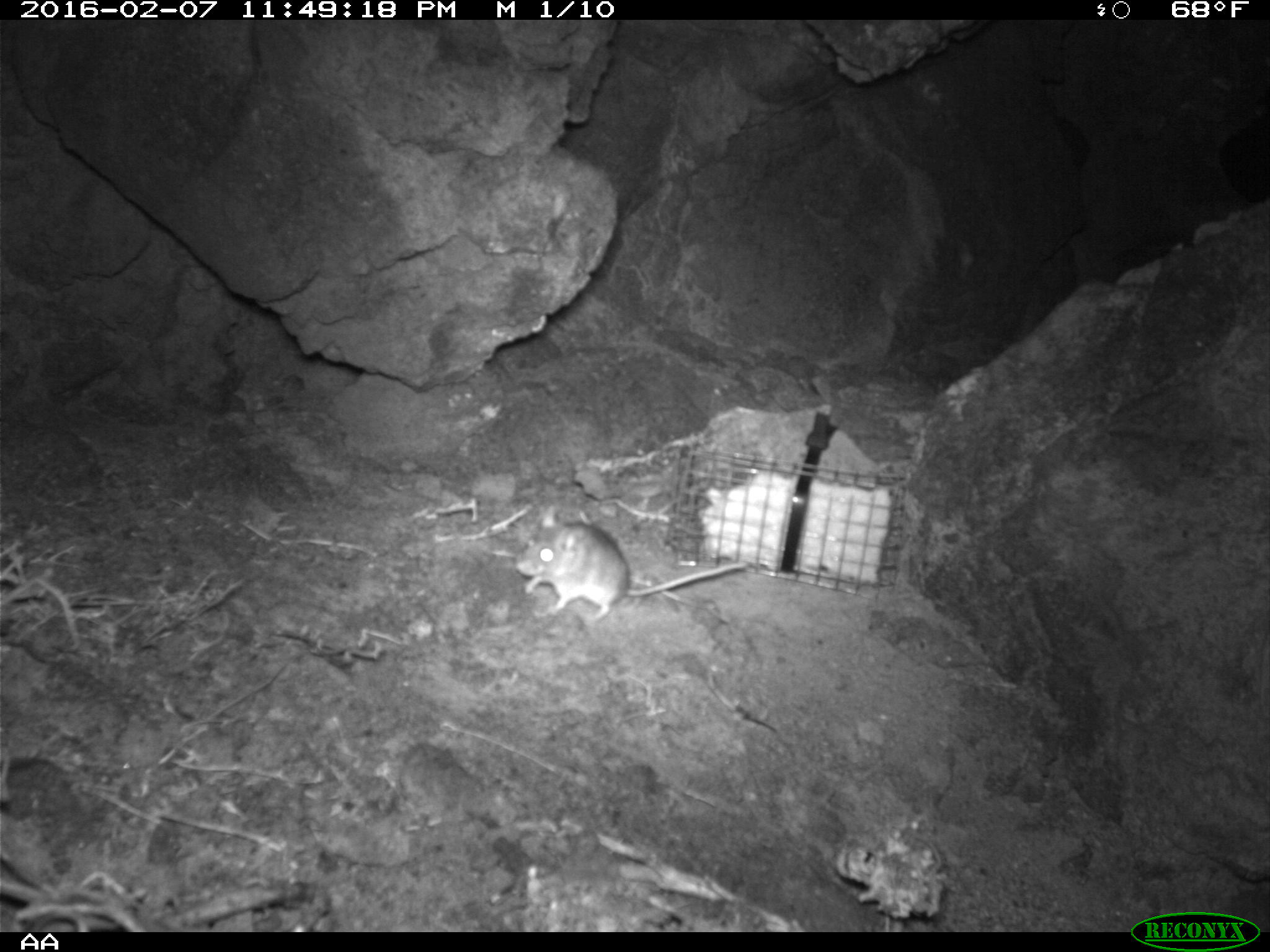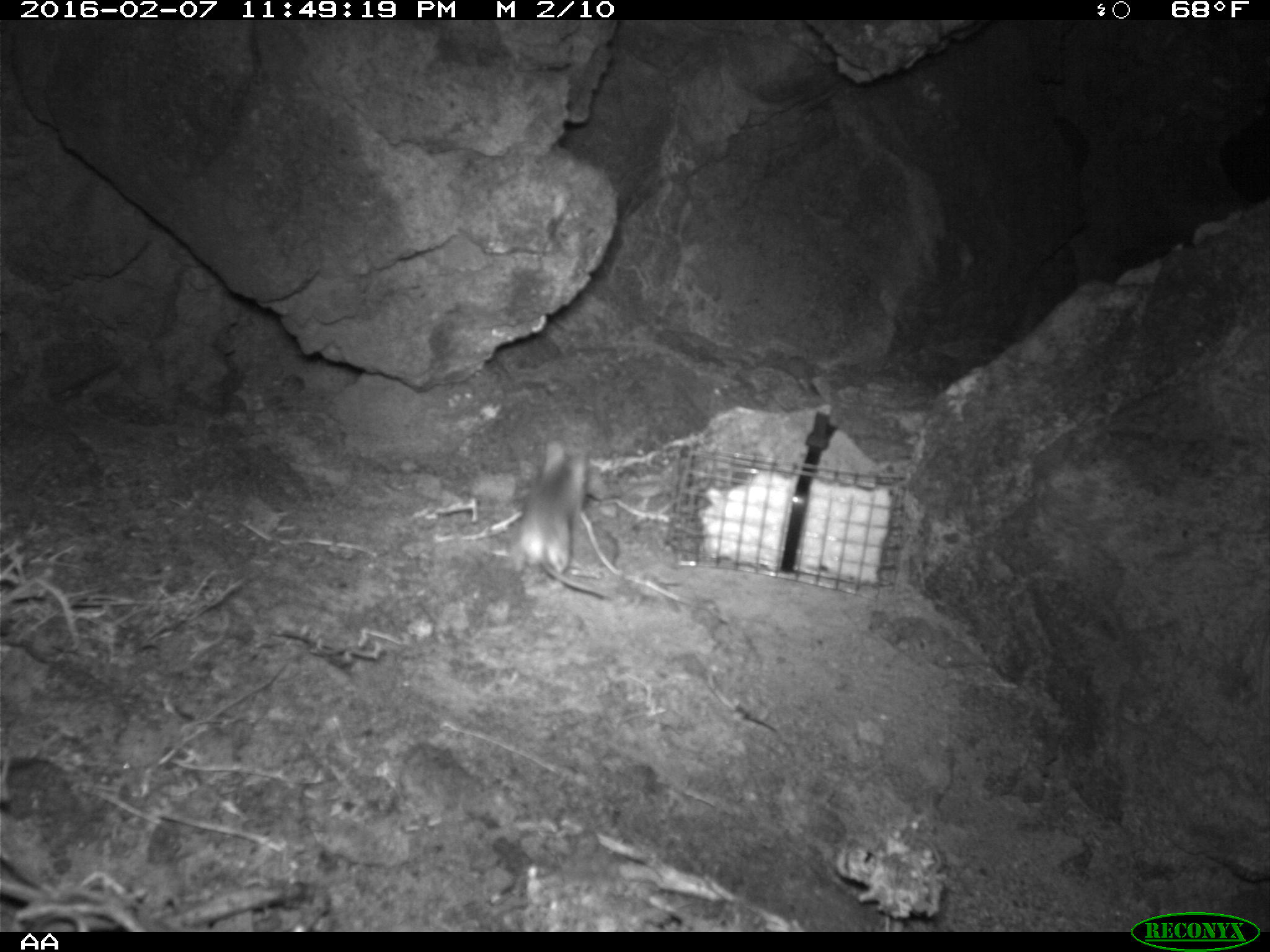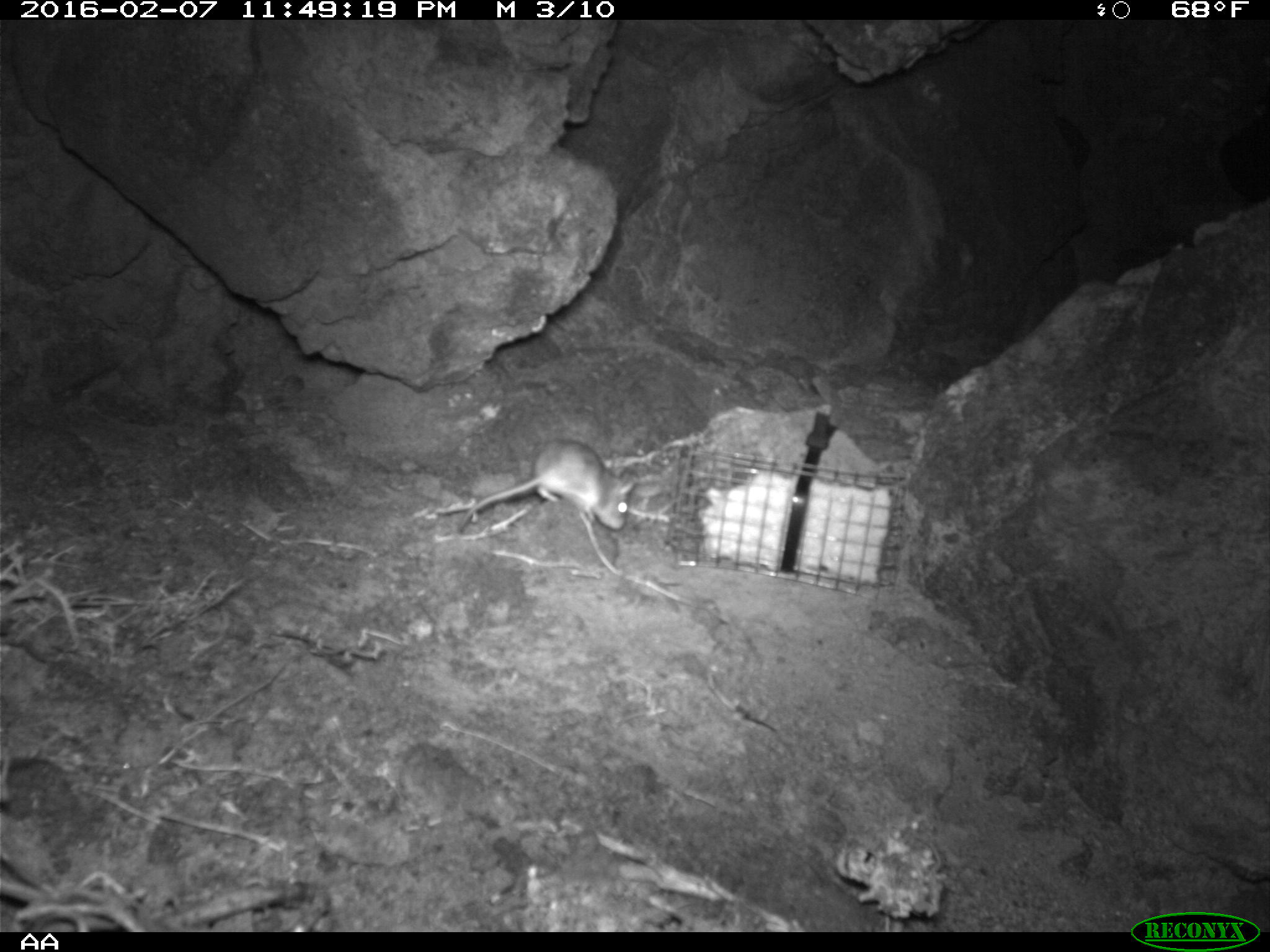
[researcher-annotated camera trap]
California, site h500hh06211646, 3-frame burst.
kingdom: Animalia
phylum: Chordata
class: Mammalia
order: Rodentia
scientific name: Rodentia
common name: rodent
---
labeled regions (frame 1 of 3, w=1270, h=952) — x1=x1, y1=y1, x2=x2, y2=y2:
rodent: x1=515, y1=509, x2=748, y2=625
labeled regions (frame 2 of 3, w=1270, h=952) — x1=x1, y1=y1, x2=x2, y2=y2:
rodent: x1=512, y1=437, x2=608, y2=596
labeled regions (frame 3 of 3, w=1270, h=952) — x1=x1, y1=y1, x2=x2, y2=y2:
rodent: x1=461, y1=439, x2=633, y2=529